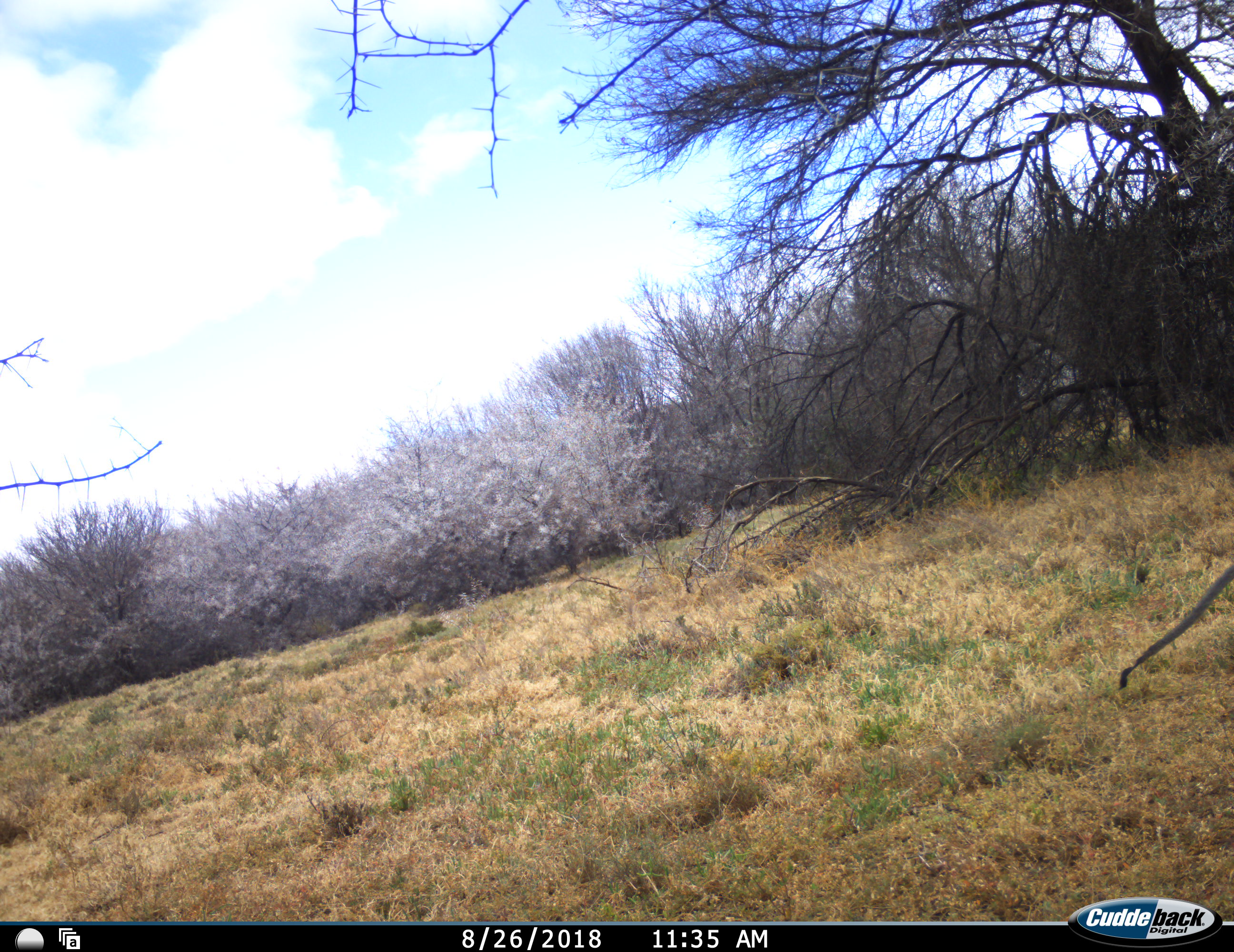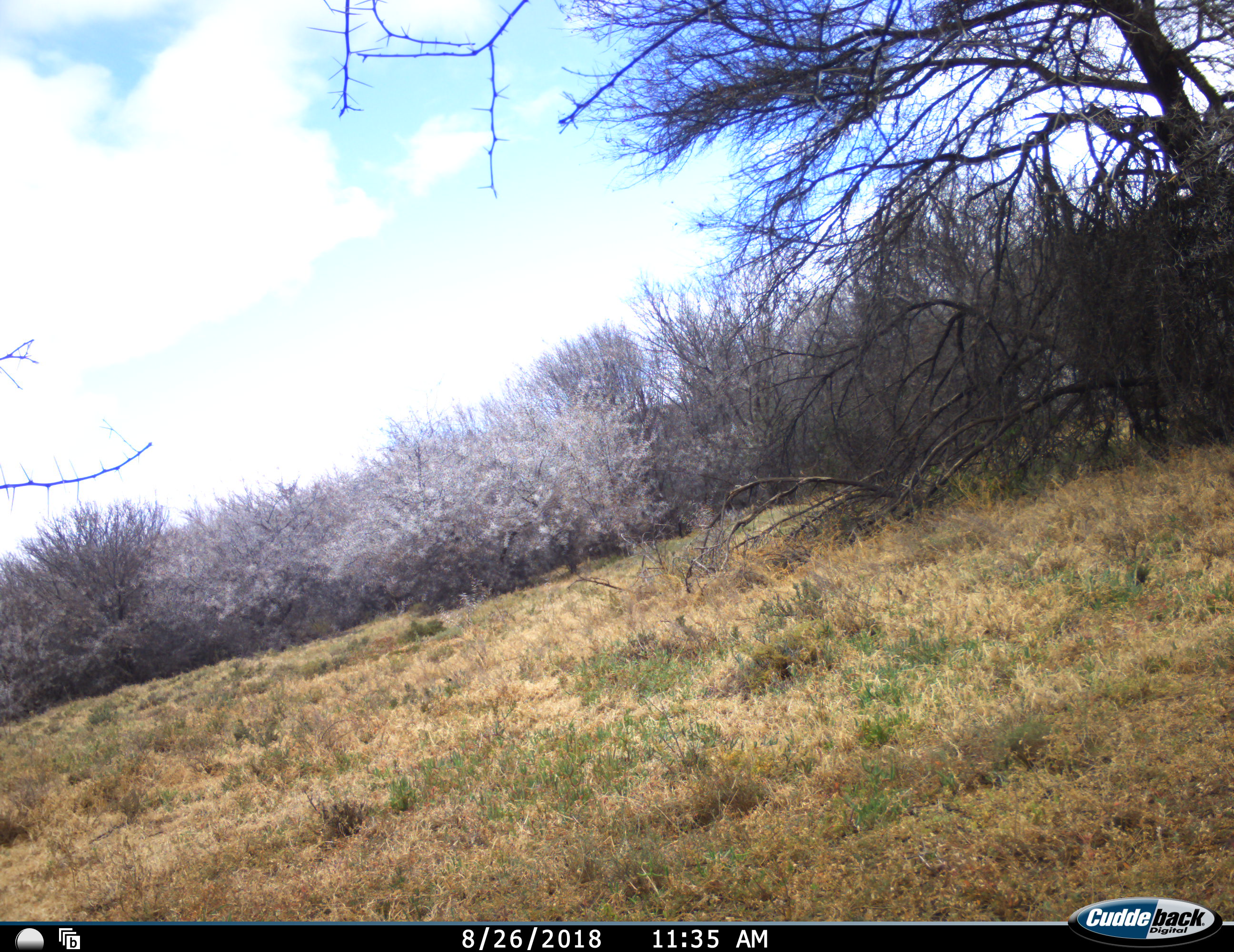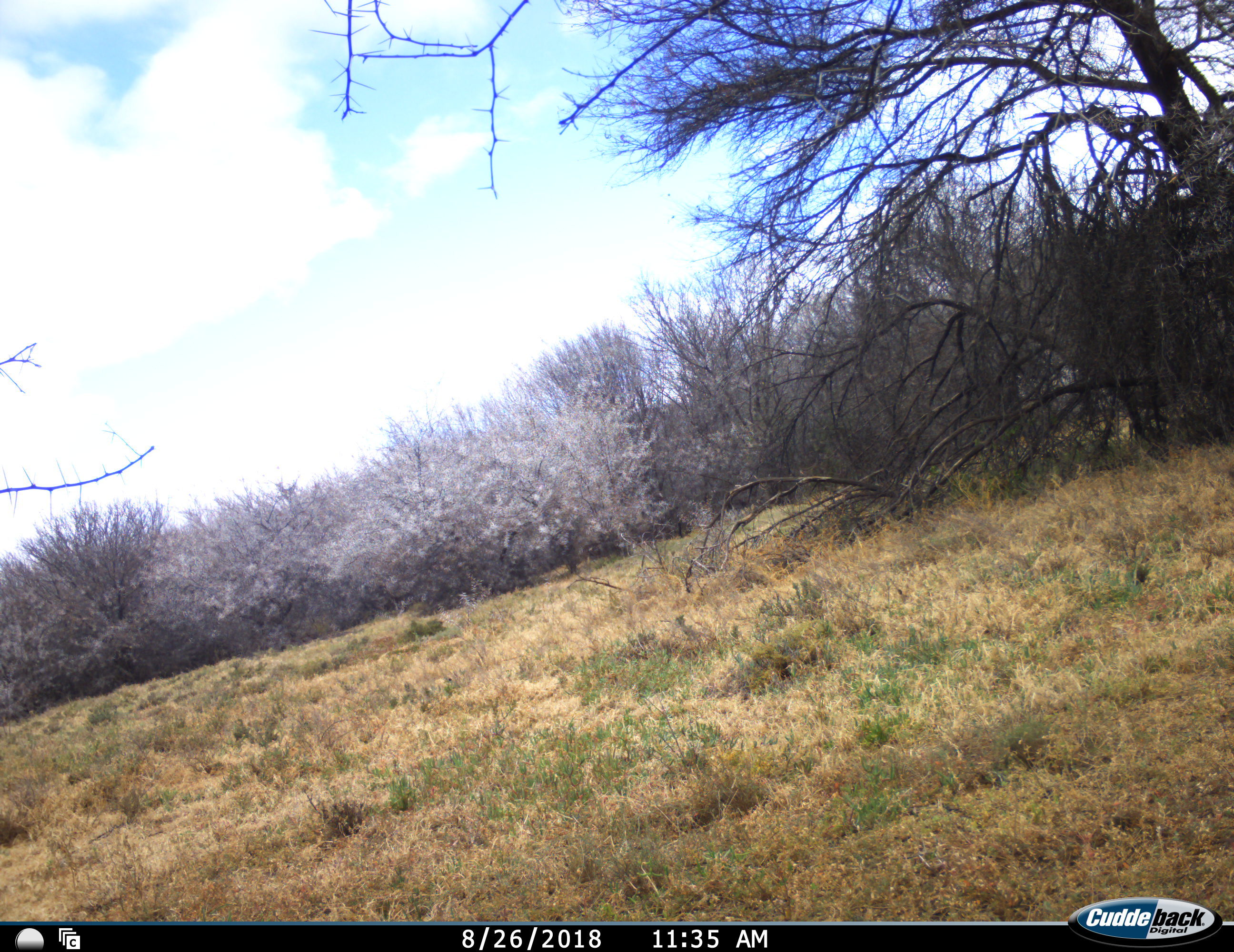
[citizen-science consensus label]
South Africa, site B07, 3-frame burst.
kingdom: Animalia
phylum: Chordata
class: Mammalia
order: Primates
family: Cercopithecidae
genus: Chlorocebus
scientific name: Chlorocebus pygerythrus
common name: vervet monkey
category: monkeyvervet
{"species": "monkeyvervet (vervet monkey) (Chlorocebus pygerythrus)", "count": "1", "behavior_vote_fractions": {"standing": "12%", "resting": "0%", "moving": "100%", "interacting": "0%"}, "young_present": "0%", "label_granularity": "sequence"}